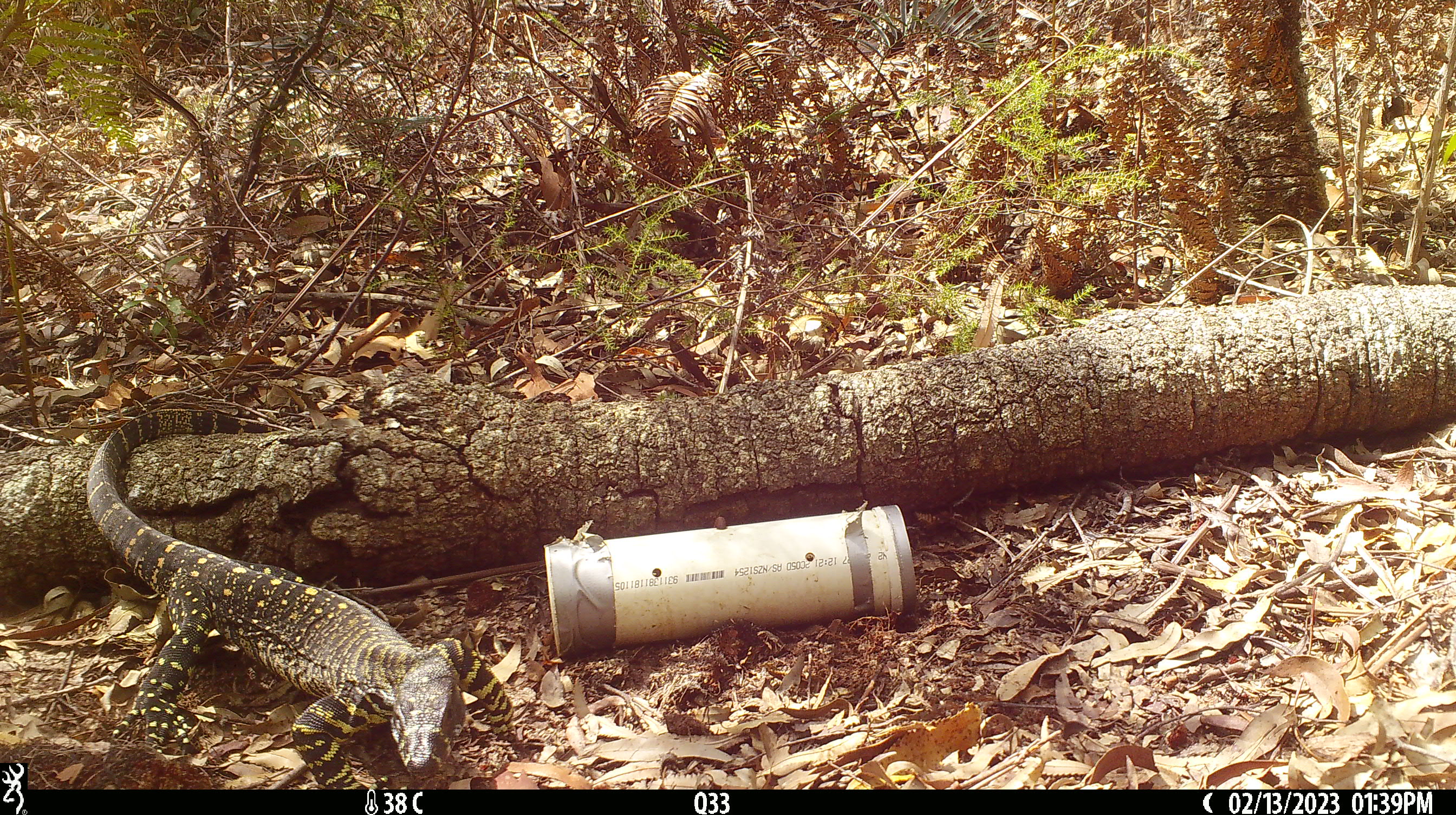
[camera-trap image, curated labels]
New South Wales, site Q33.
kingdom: Animalia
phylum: Chordata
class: Reptilia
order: Squamata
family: Varanidae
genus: Varanus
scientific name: Varanus varius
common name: lace monitor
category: goanna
Goanna (lace monitor) (Varanus varius).